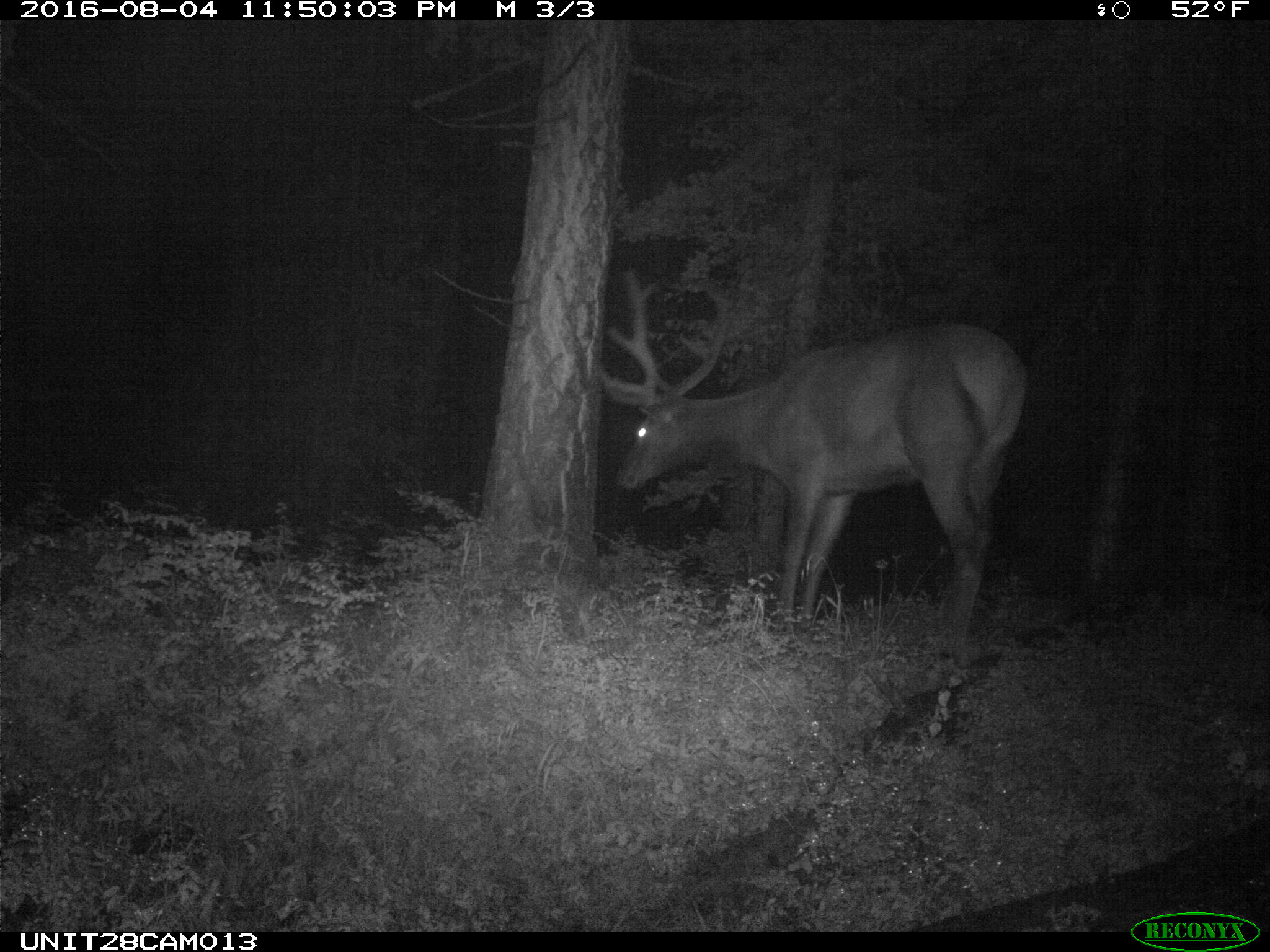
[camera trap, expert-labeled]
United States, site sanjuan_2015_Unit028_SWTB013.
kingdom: Animalia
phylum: Chordata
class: Mammalia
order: Artiodactyla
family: Cervidae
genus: Cervus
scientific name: Cervus elaphus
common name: red deer